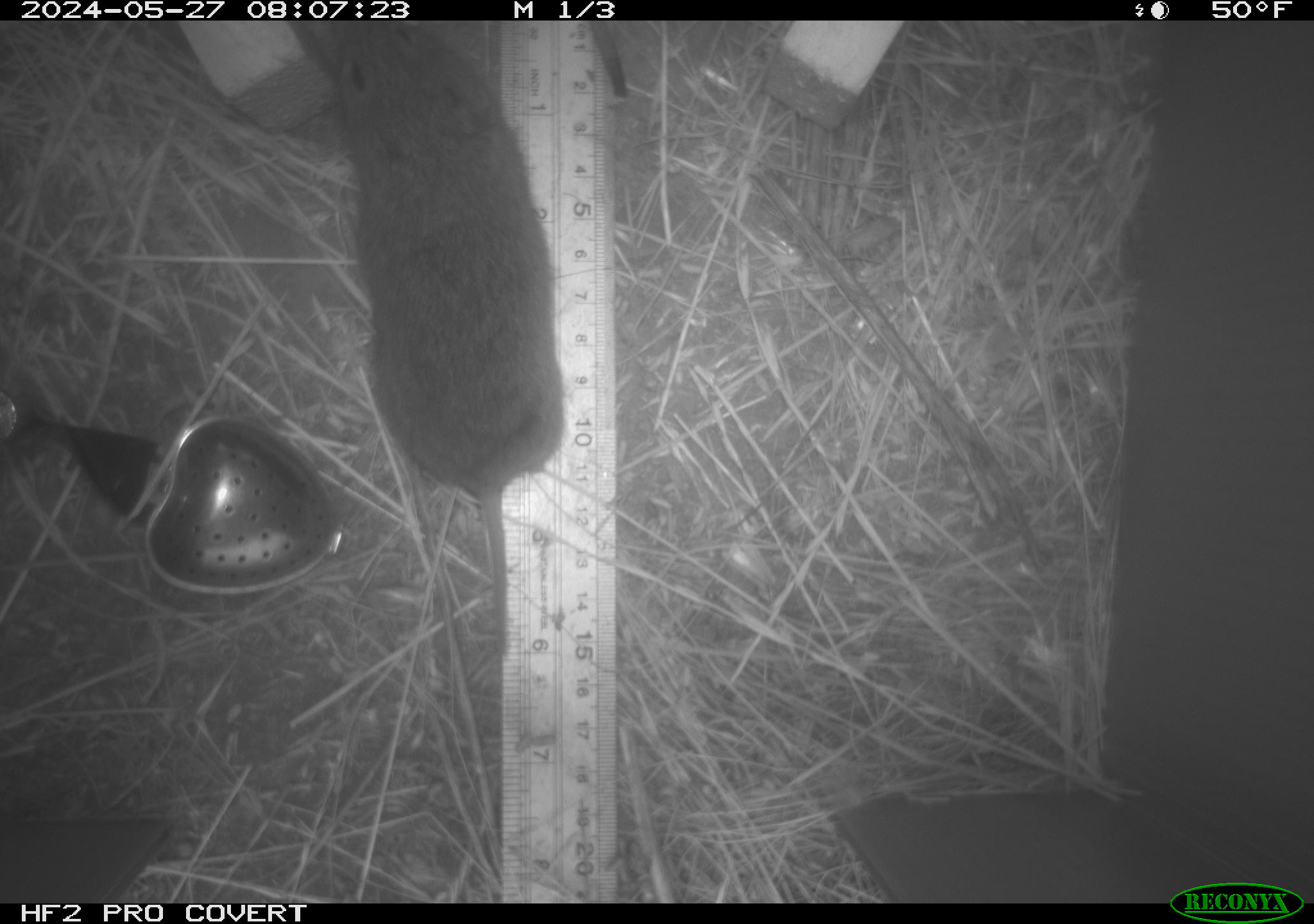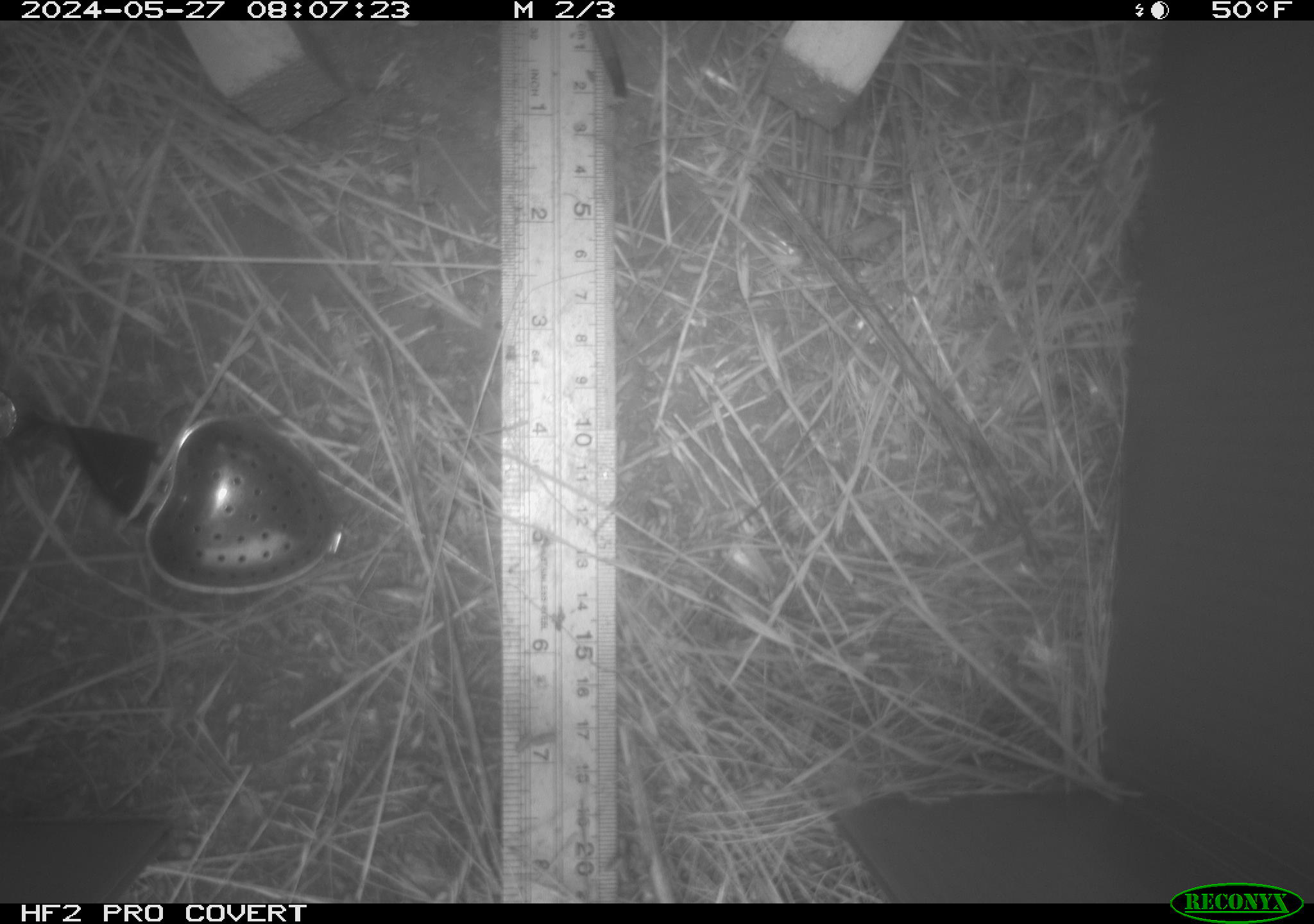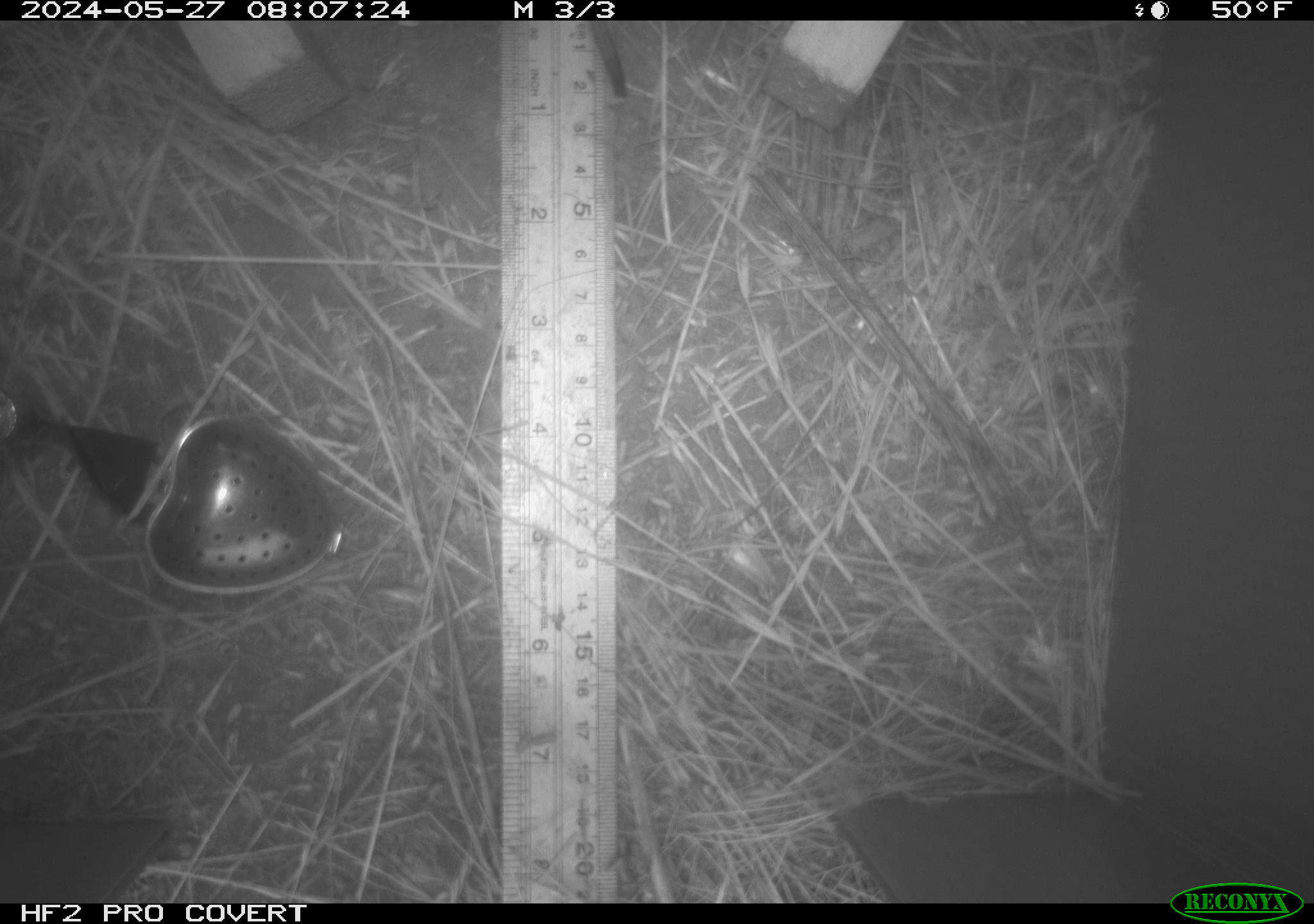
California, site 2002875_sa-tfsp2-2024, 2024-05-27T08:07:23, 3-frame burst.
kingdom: Animalia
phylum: Chordata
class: Mammalia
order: Rodentia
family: Cricetidae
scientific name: Arvicolinae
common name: voles, lemmings, and muskrats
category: arvicolinae subfamily